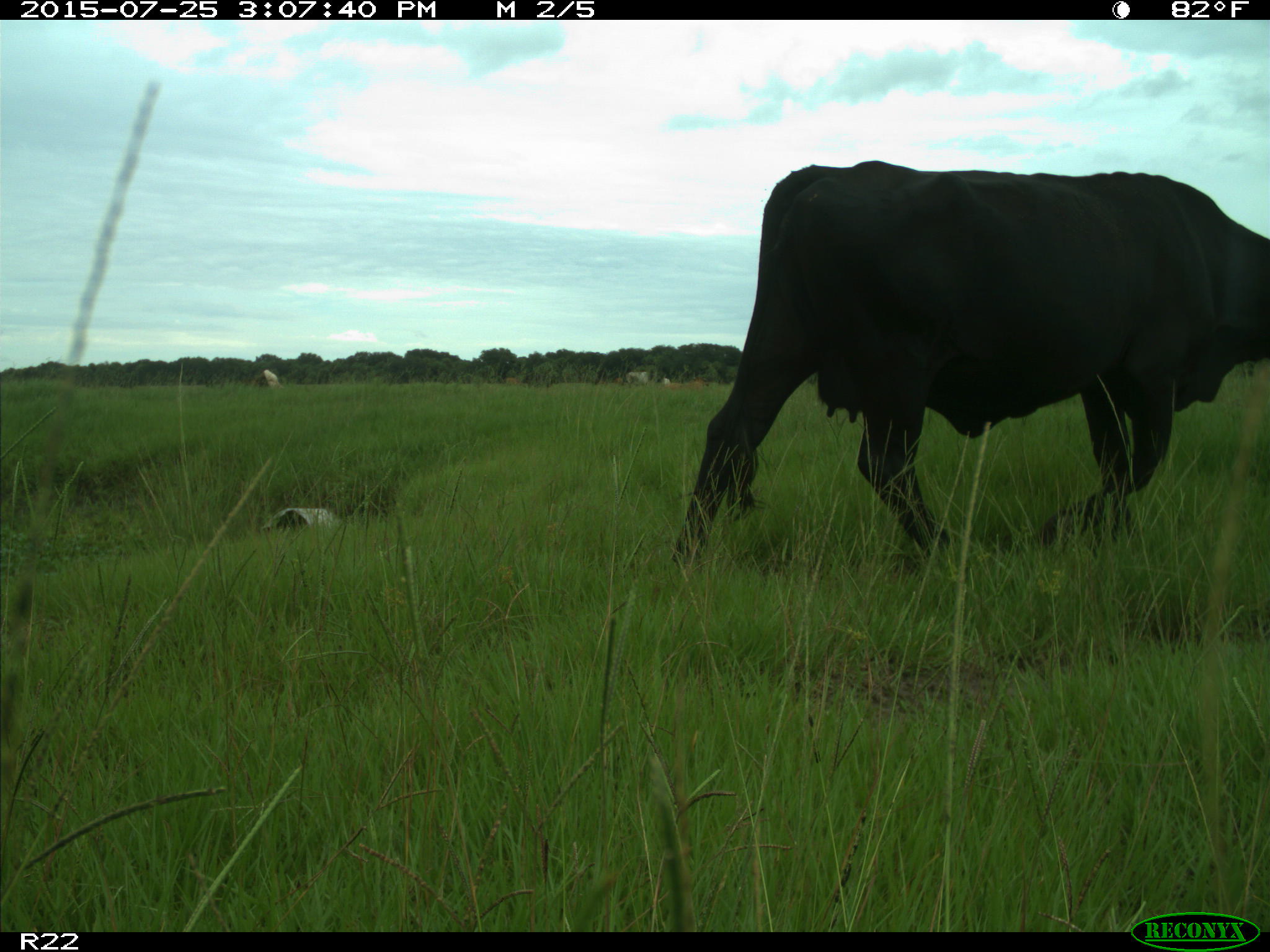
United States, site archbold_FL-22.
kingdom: Animalia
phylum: Chordata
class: Mammalia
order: Artiodactyla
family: Bovidae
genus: Bos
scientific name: Bos taurus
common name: domestic cow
Bos taurus (domestic cow).